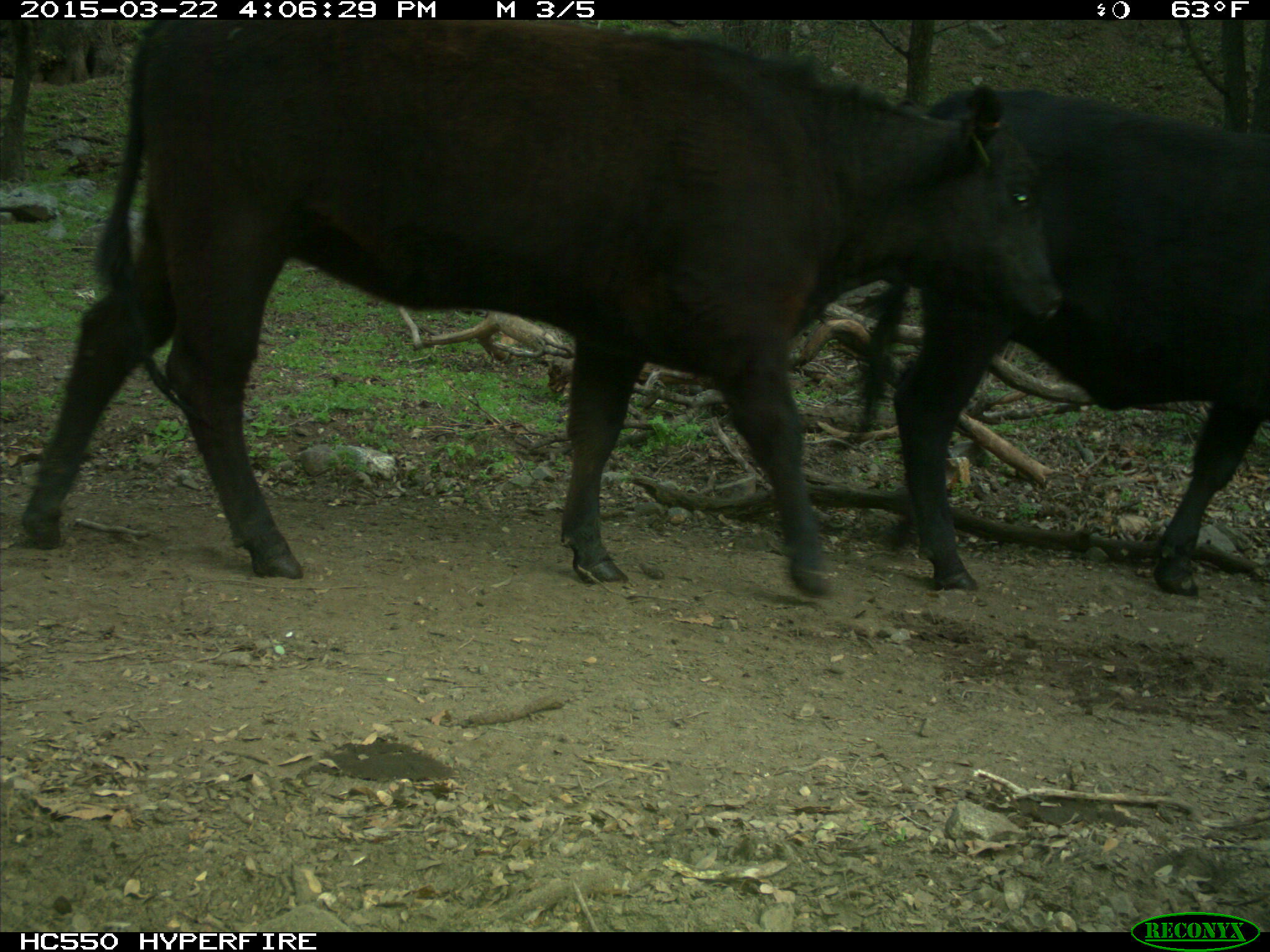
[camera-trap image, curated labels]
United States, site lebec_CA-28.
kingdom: Animalia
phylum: Chordata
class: Mammalia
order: Artiodactyla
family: Bovidae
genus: Bos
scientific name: Bos taurus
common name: domestic cow